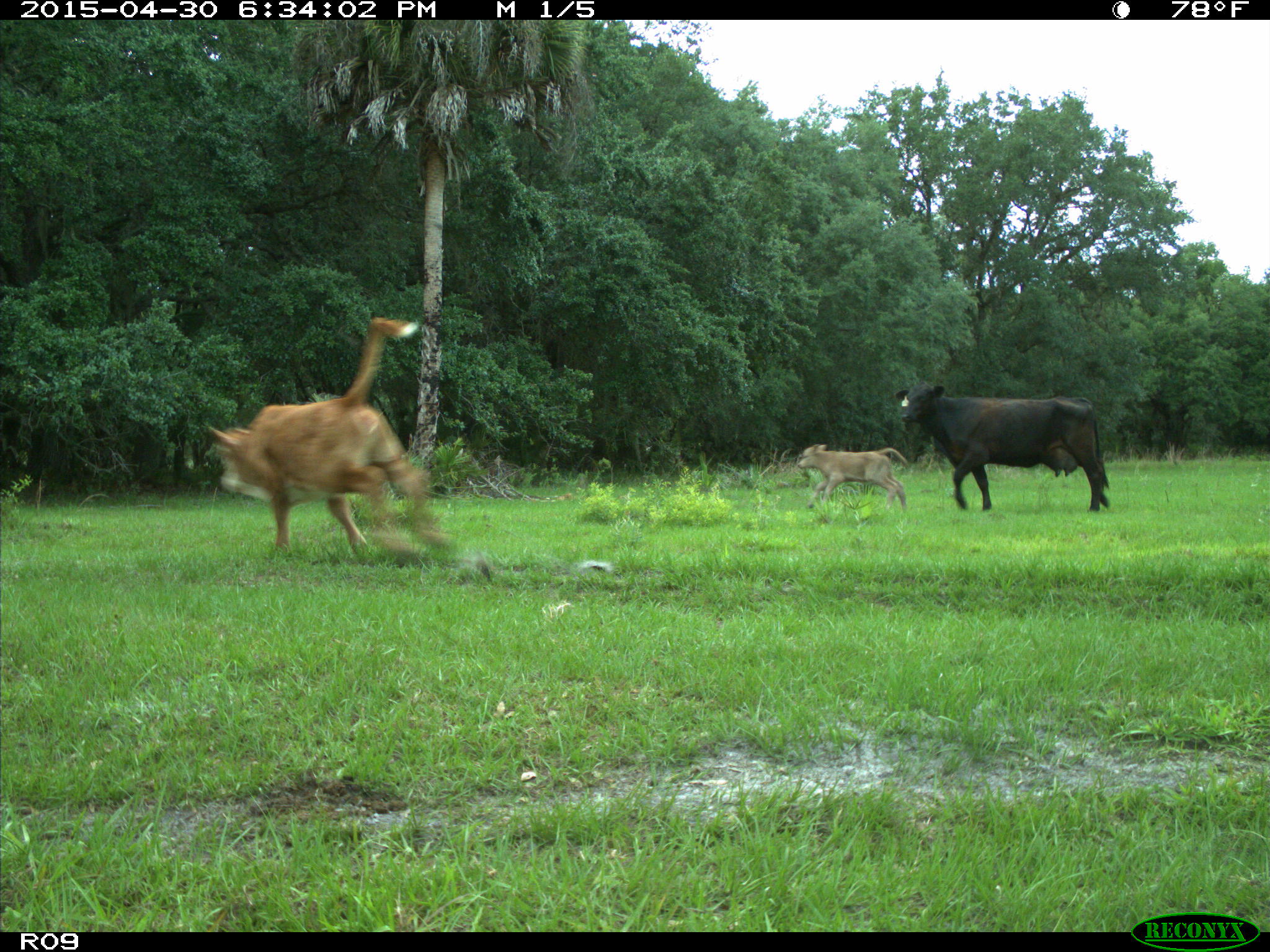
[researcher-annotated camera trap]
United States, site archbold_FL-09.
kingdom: Animalia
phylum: Chordata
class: Mammalia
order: Artiodactyla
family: Bovidae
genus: Bos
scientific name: Bos taurus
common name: domestic cow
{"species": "Bos taurus (domestic cow)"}